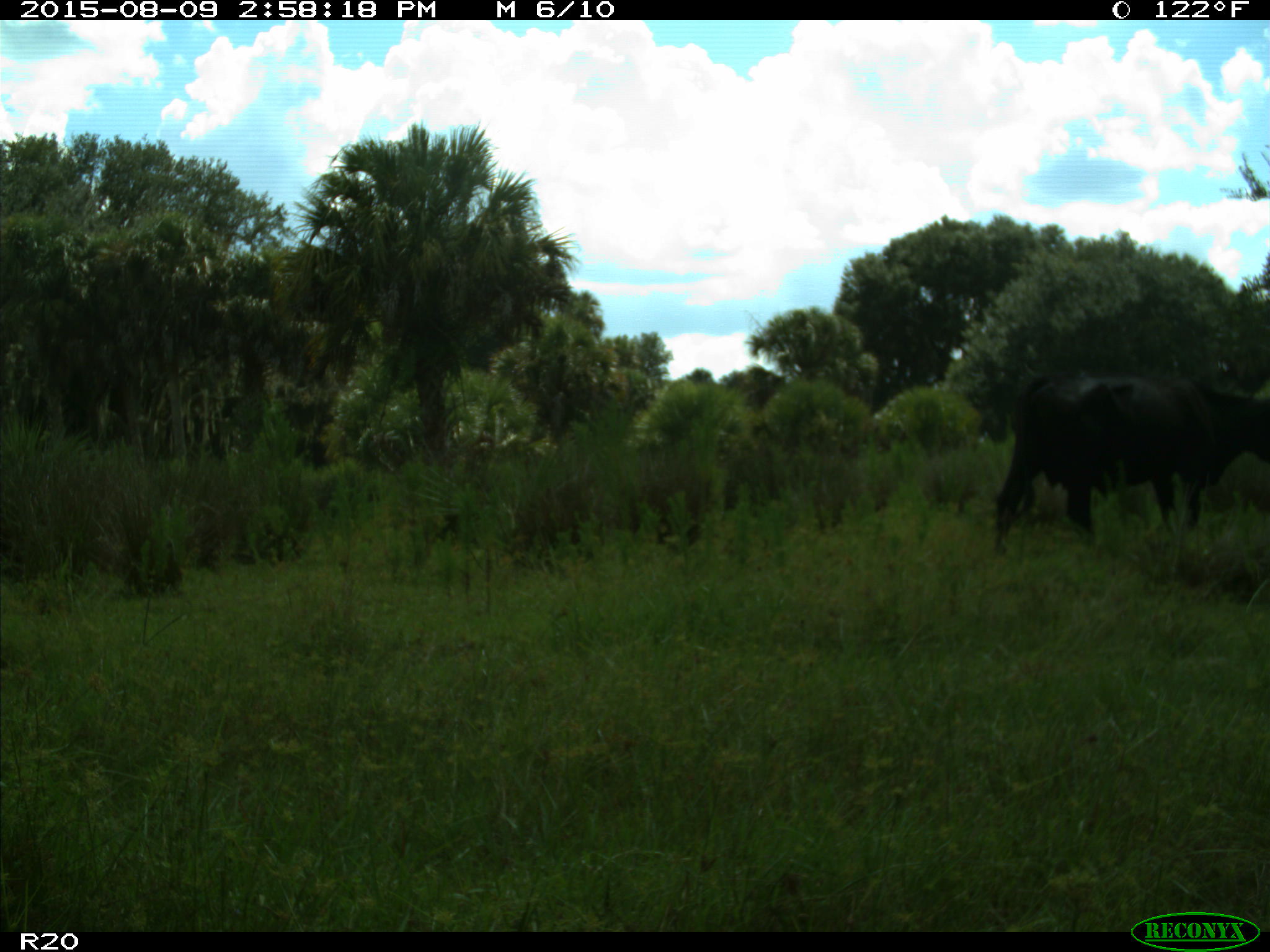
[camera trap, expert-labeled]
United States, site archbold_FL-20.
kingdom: Animalia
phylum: Chordata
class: Mammalia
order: Artiodactyla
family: Bovidae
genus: Bos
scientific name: Bos taurus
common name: domestic cow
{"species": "Bos taurus (domestic cow)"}